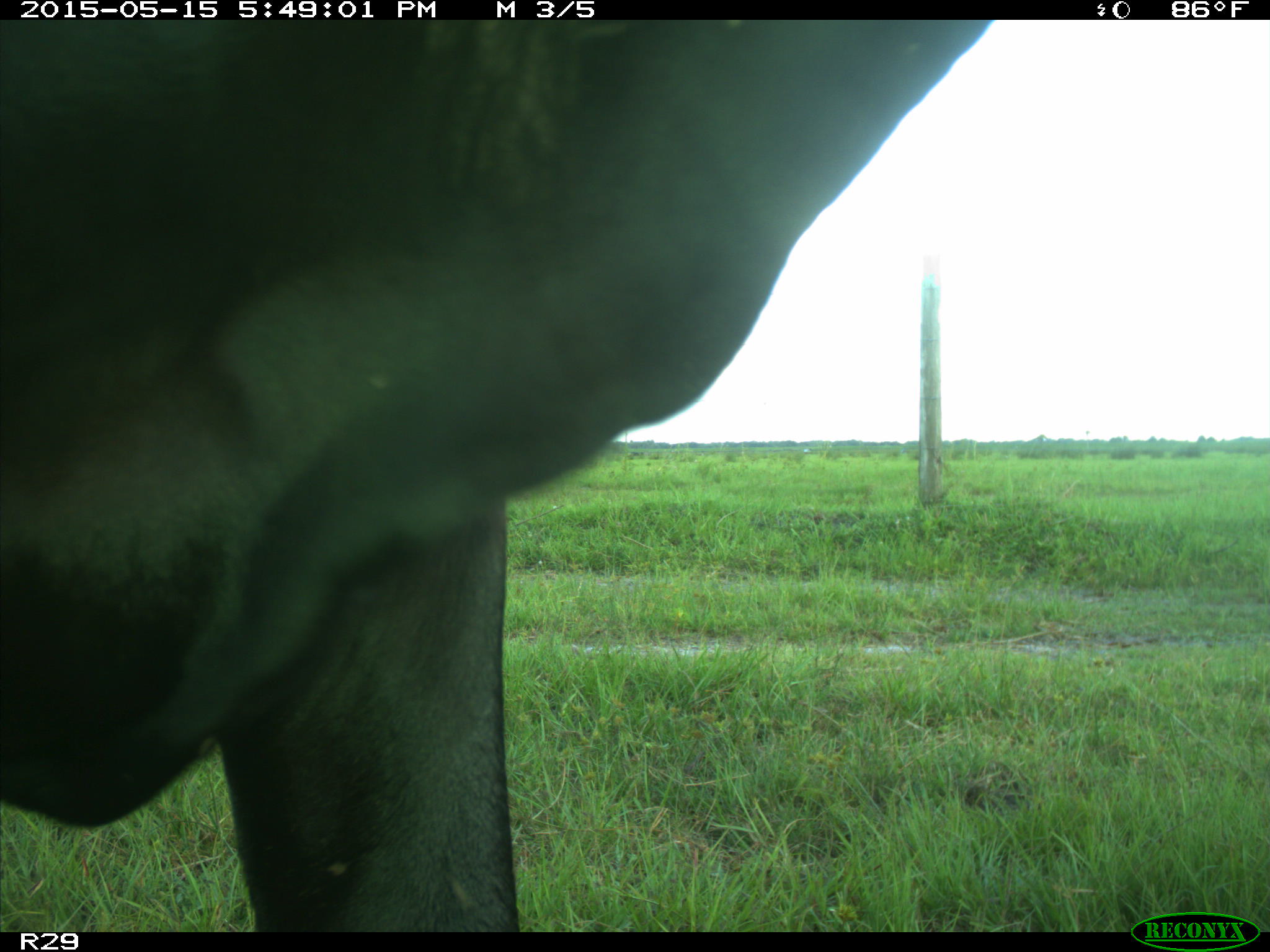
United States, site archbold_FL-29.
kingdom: Animalia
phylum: Chordata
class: Mammalia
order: Artiodactyla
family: Bovidae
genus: Bos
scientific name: Bos taurus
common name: domestic cow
Bos taurus (domestic cow).